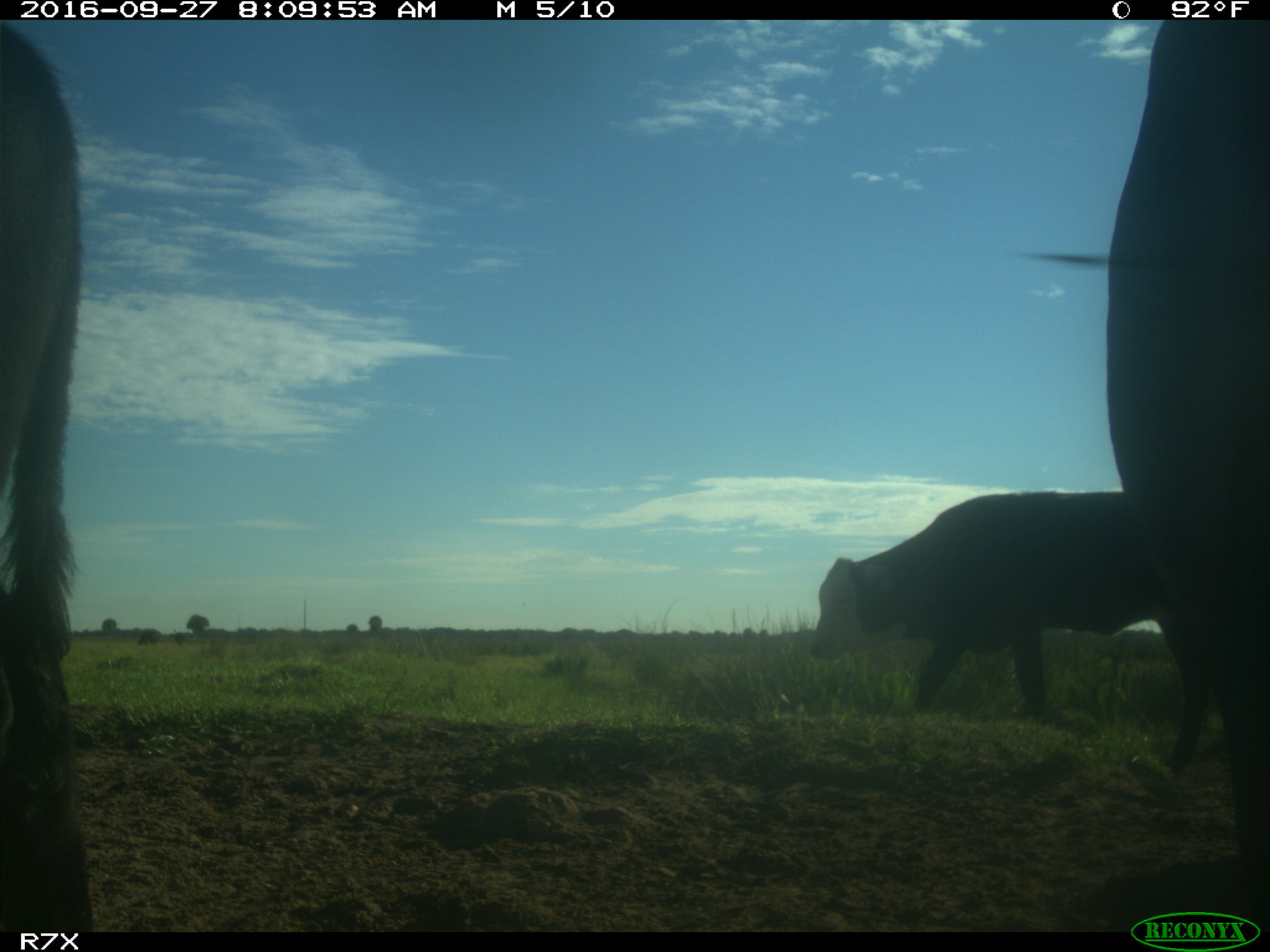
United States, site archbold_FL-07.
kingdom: Animalia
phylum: Chordata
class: Mammalia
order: Artiodactyla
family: Bovidae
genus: Bos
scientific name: Bos taurus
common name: domestic cow